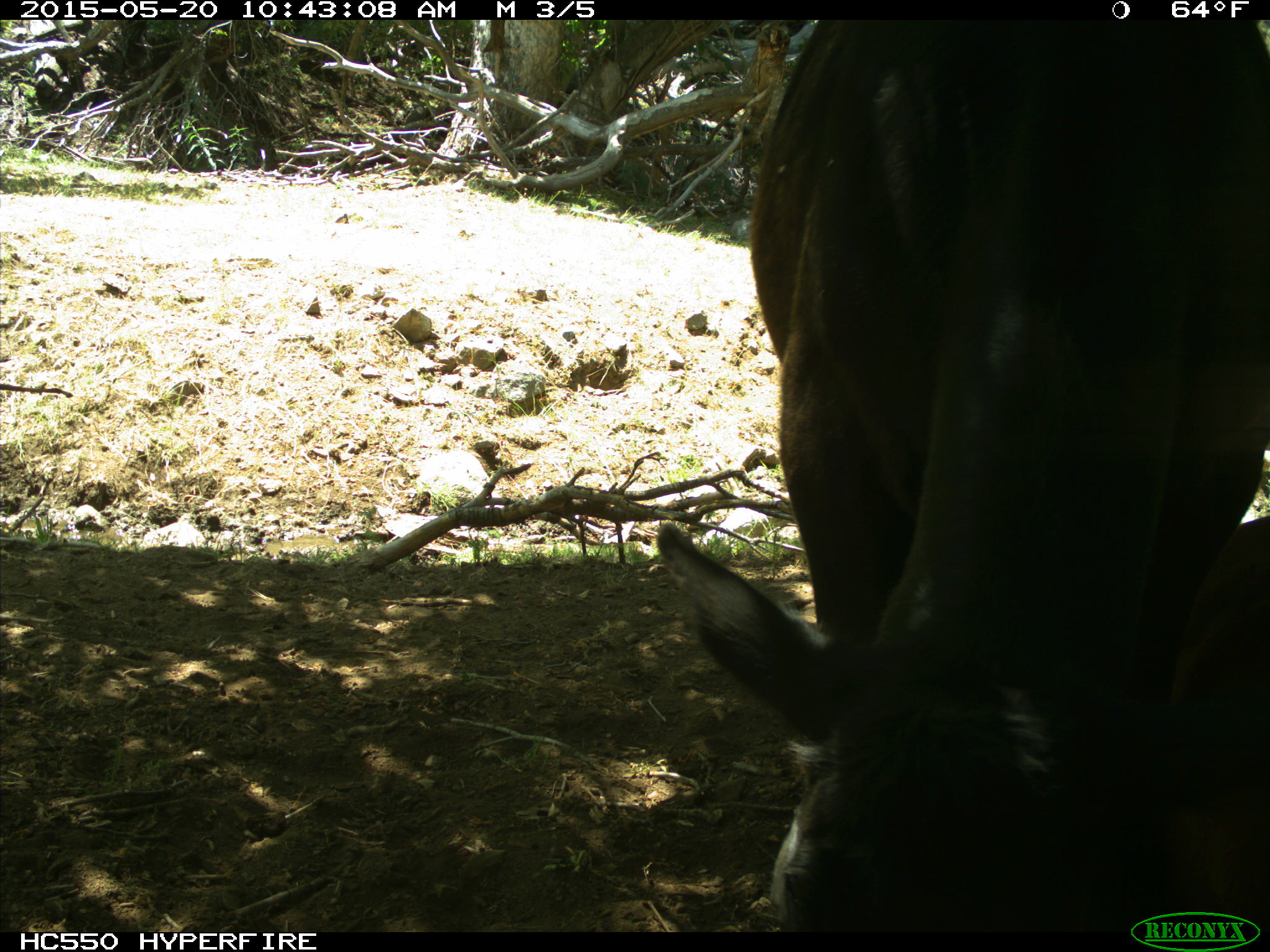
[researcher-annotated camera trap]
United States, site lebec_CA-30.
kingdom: Animalia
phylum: Chordata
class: Mammalia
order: Artiodactyla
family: Bovidae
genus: Bos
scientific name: Bos taurus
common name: domestic cow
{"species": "Bos taurus (domestic cow)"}